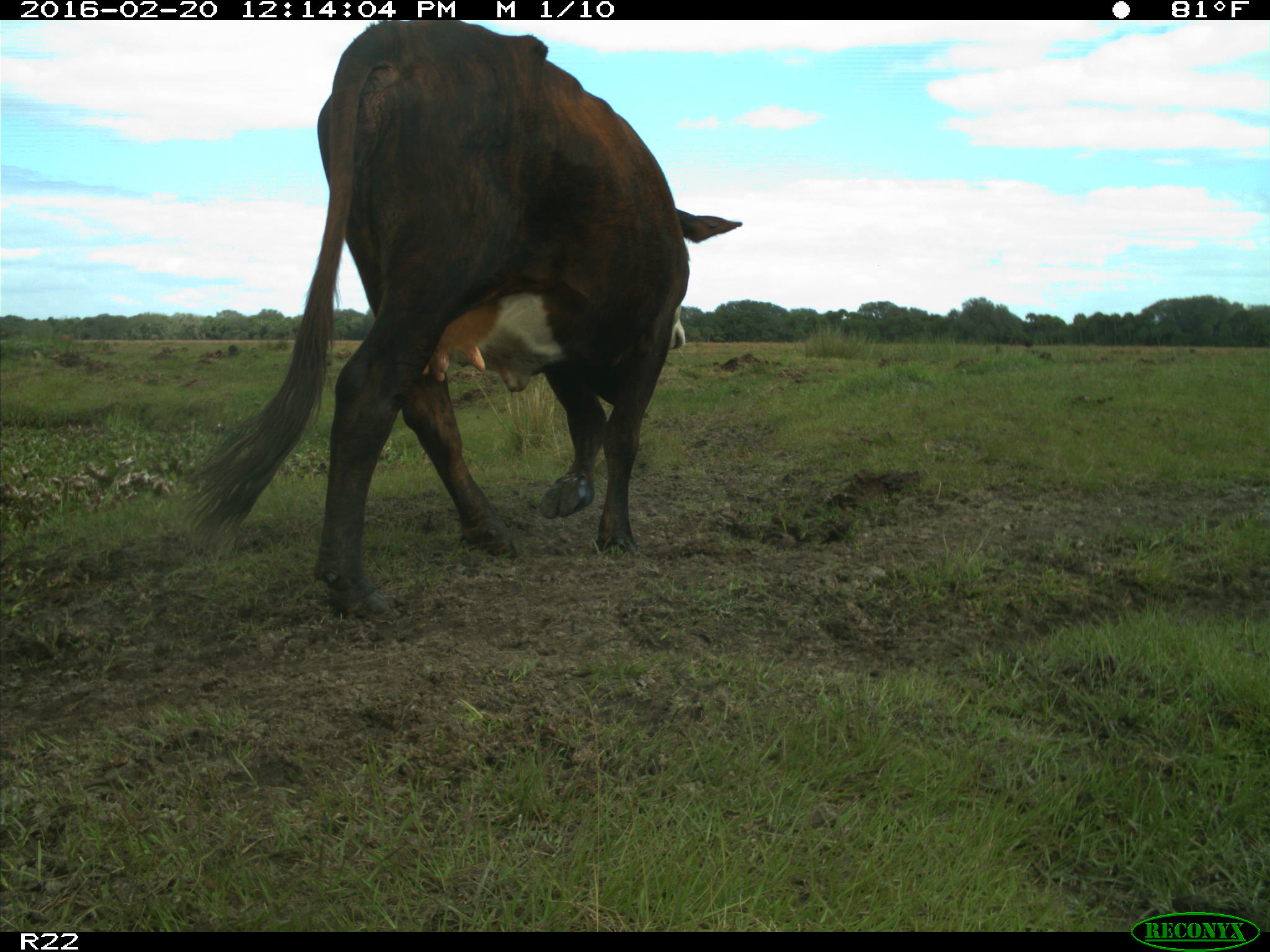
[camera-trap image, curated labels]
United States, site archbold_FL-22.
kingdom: Animalia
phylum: Chordata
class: Mammalia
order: Artiodactyla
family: Bovidae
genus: Bos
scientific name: Bos taurus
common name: domestic cow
Bos taurus (domestic cow).